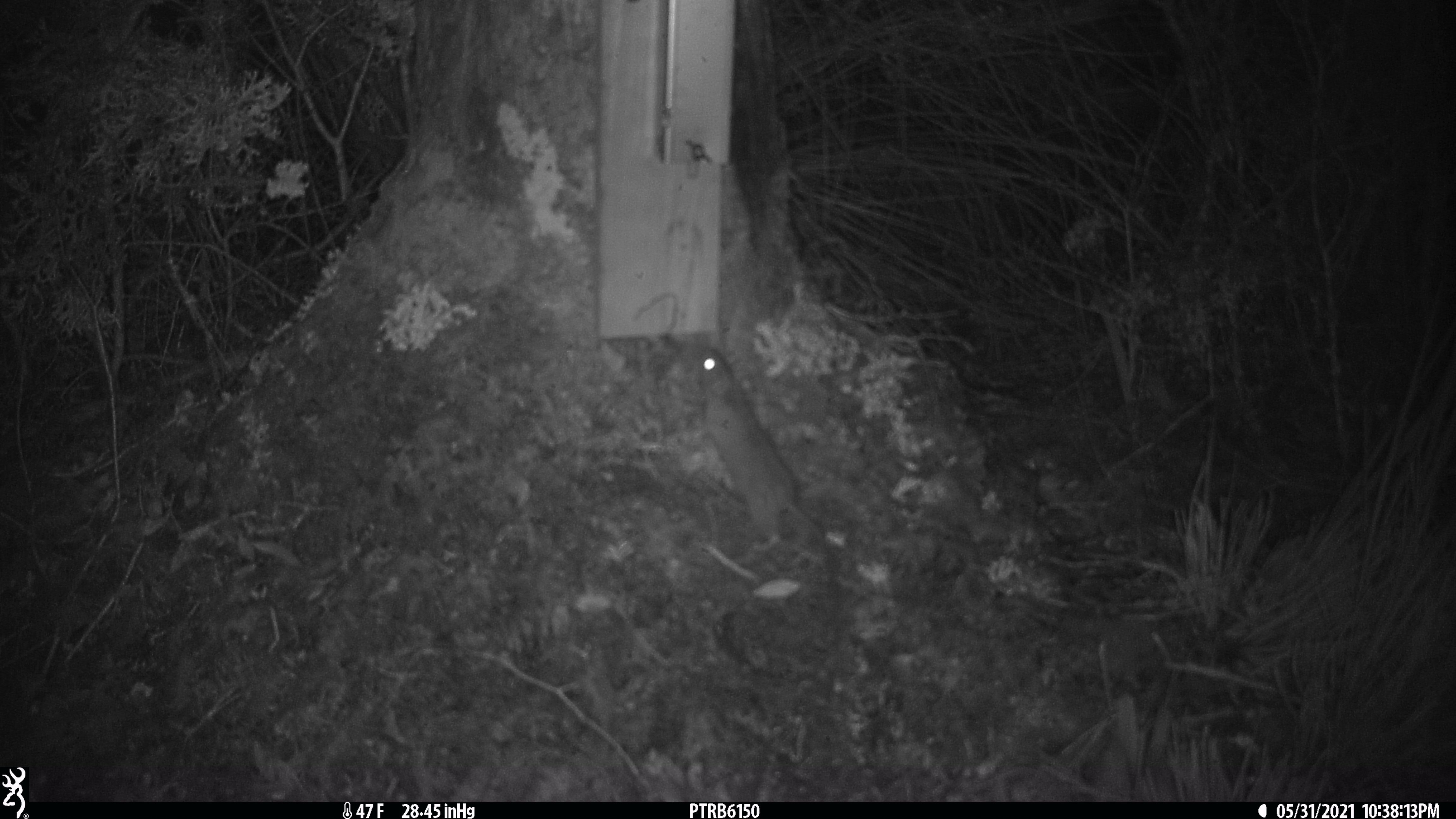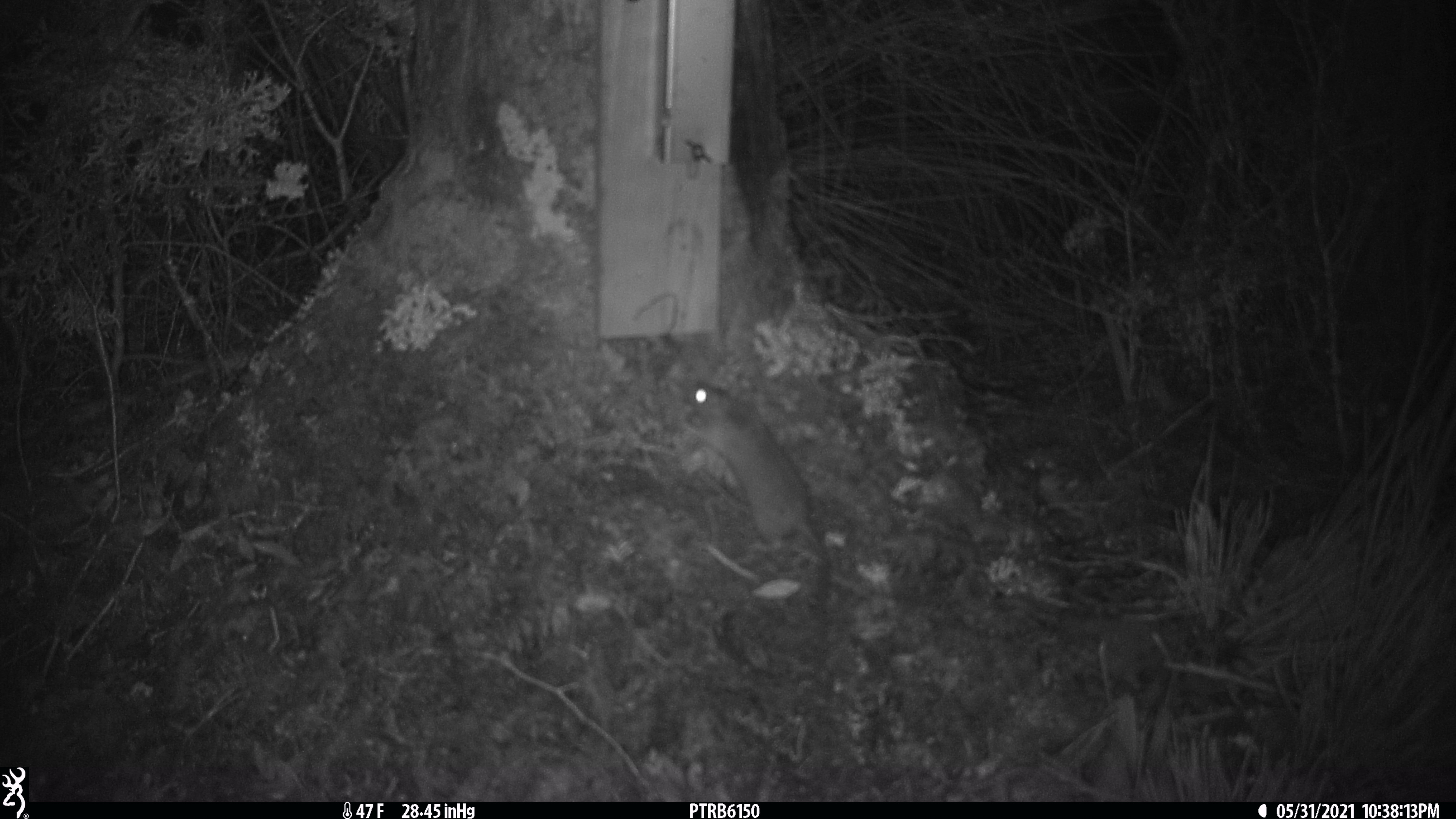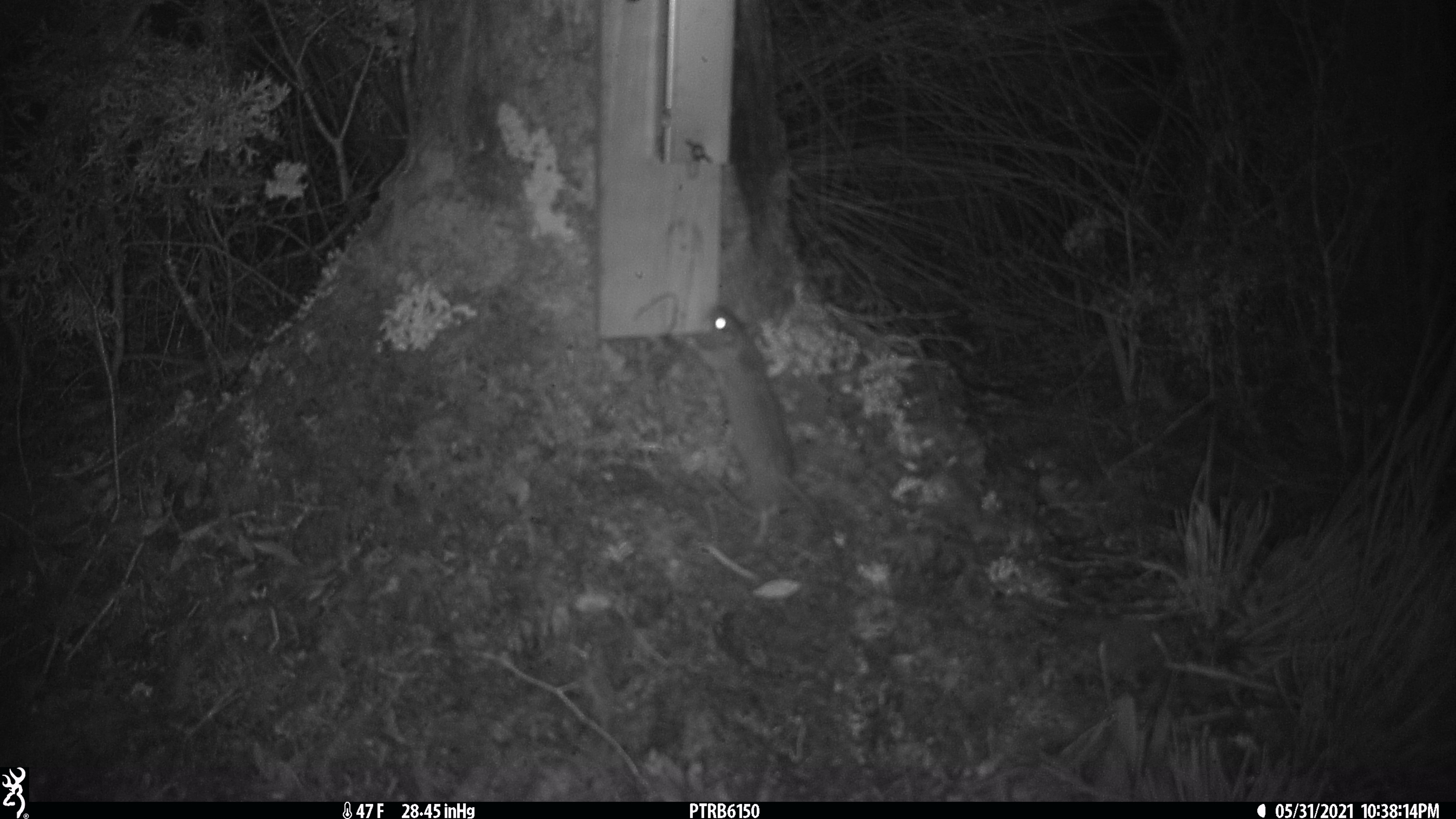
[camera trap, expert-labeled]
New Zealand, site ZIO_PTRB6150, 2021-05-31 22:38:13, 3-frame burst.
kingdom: Animalia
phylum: Chordata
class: Mammalia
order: Rodentia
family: Muridae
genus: Rattus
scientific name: Rattus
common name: rat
Rat (Rattus).